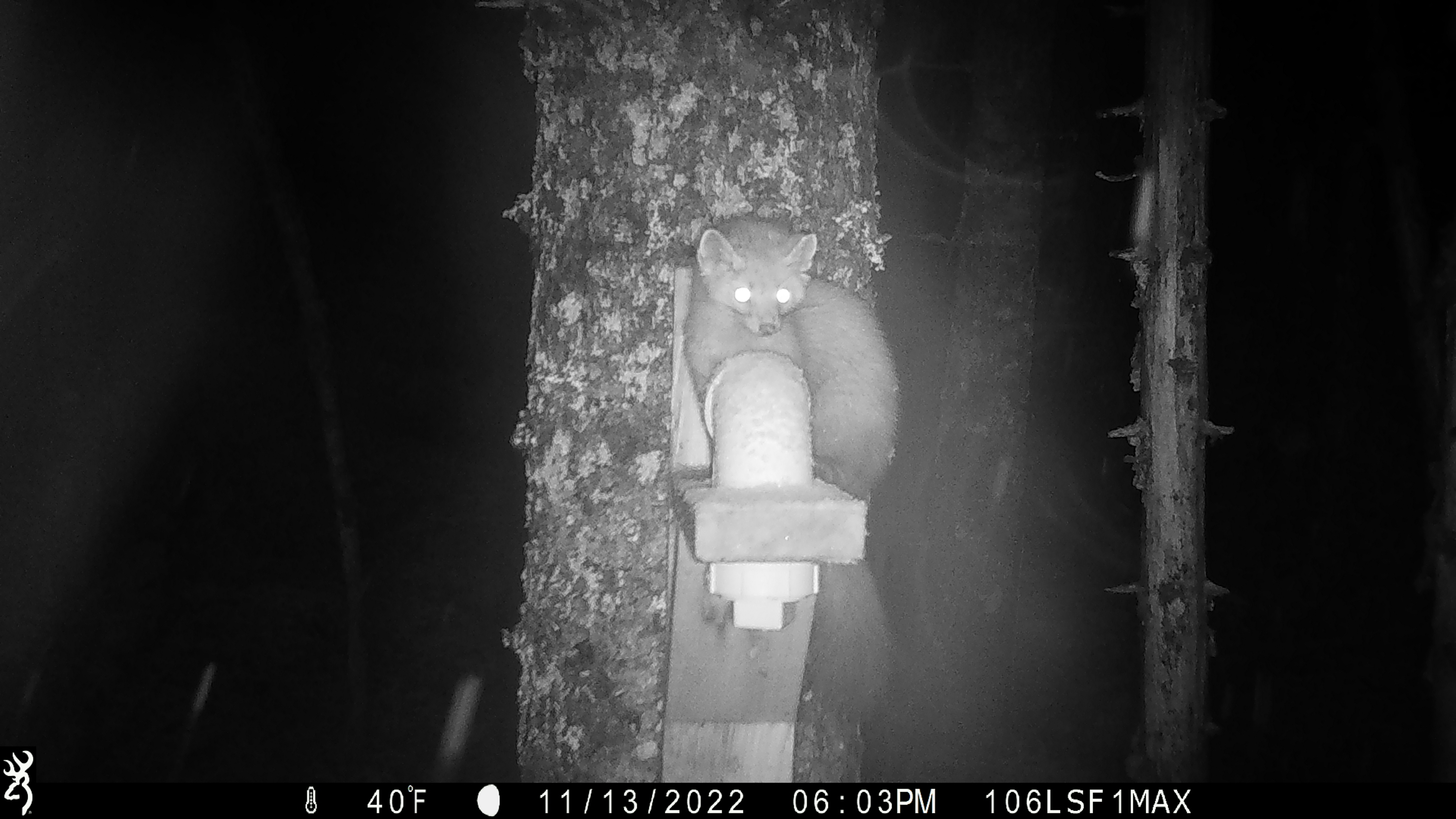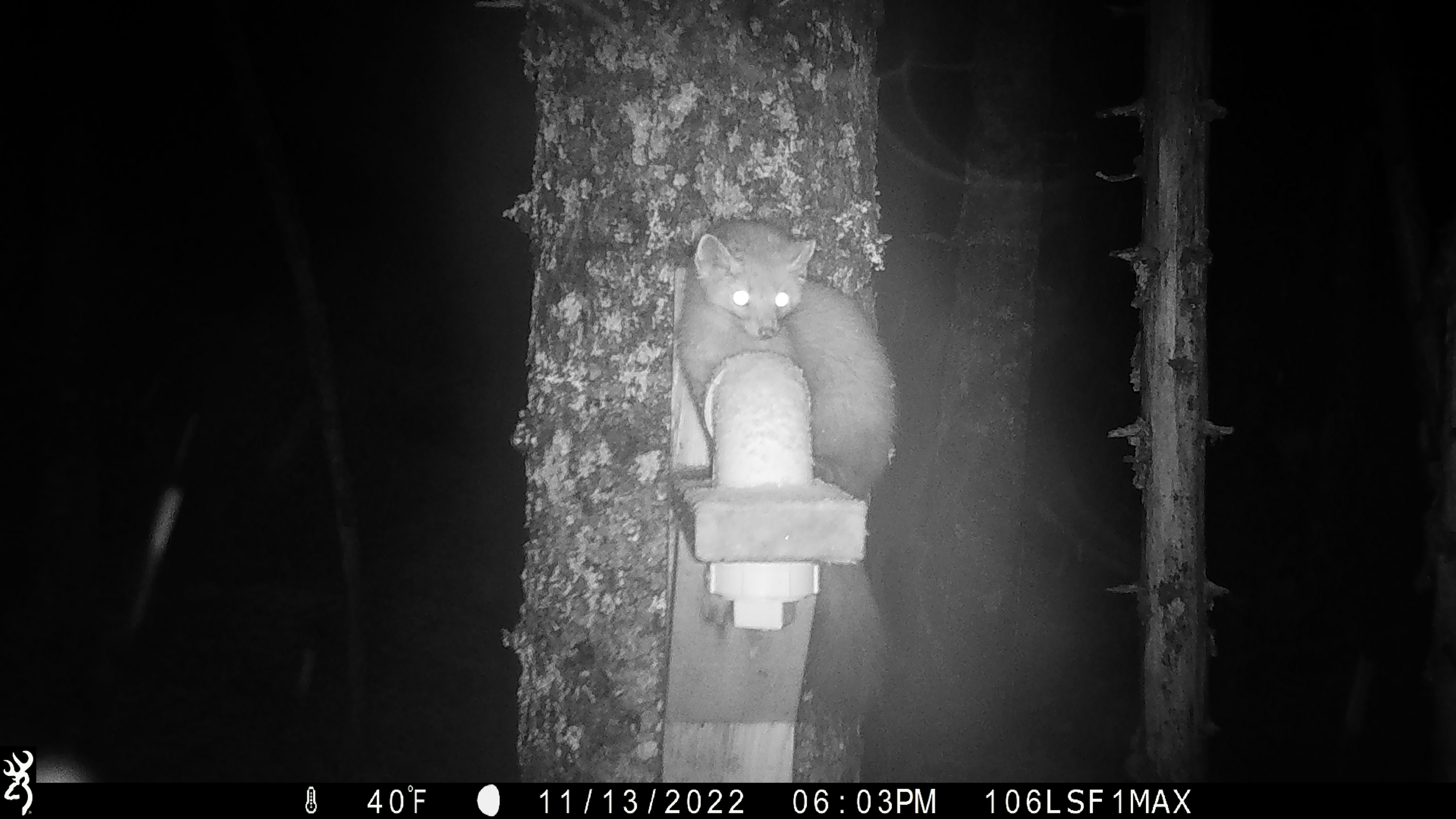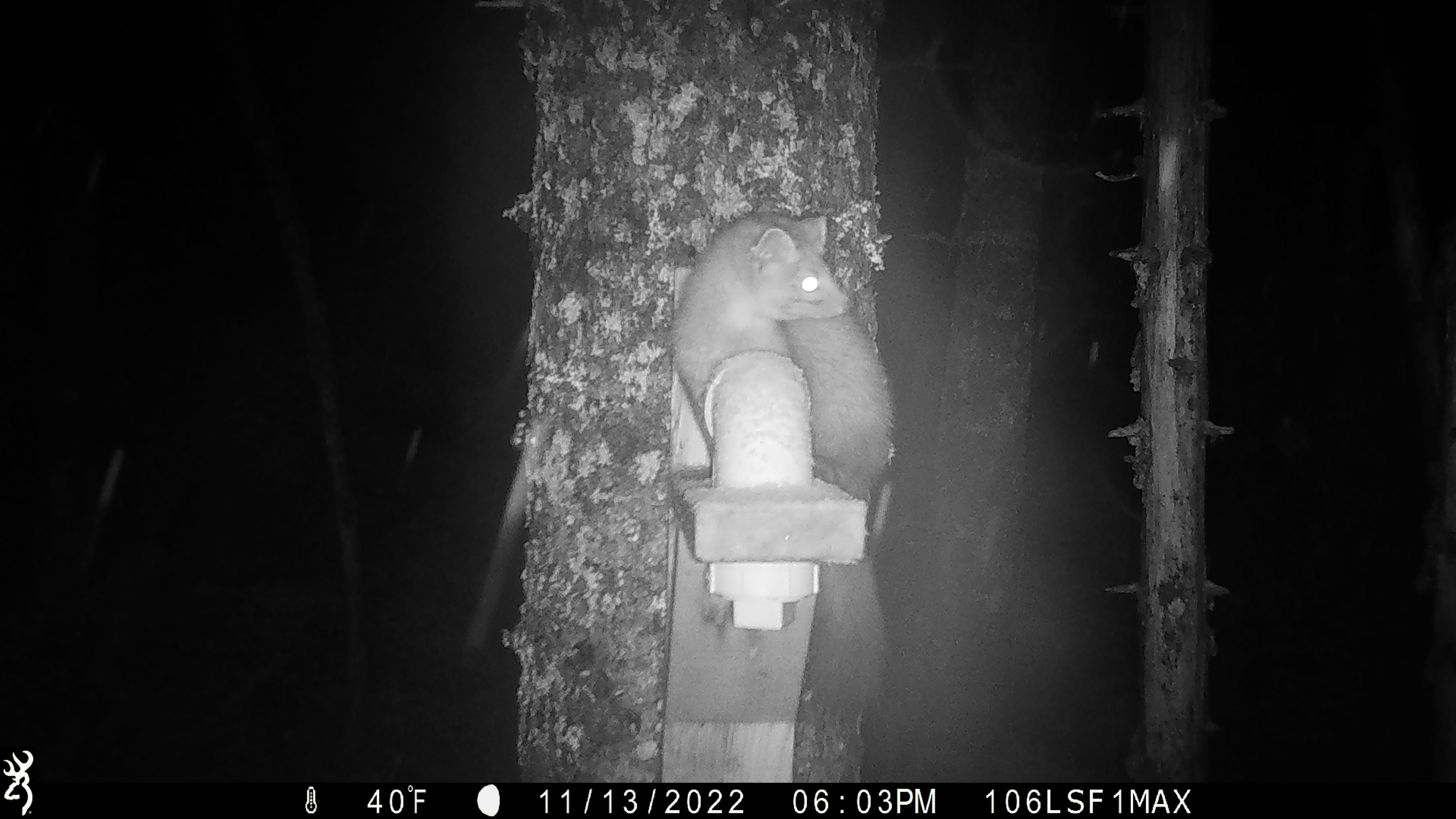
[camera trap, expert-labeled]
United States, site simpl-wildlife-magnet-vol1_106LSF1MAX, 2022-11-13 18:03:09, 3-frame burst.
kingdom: Animalia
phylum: Chordata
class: Mammalia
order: Carnivora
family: Mustelidae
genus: Martes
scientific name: Martes americana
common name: american marten